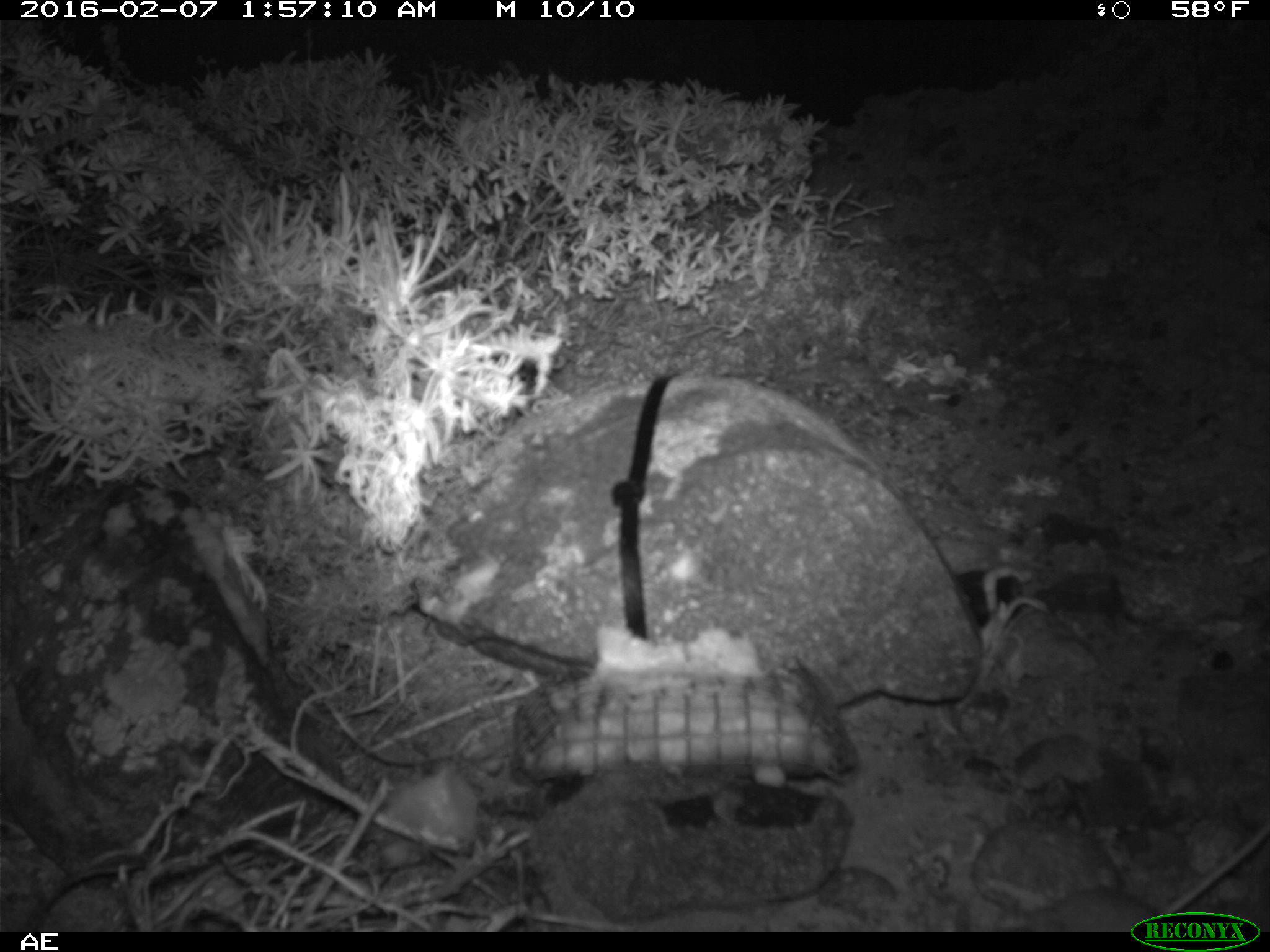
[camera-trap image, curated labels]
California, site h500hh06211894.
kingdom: Animalia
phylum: Chordata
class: Mammalia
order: Rodentia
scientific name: Rodentia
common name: rodent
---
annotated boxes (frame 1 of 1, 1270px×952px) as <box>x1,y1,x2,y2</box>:
rodent: <box>992,824,1269,932</box>